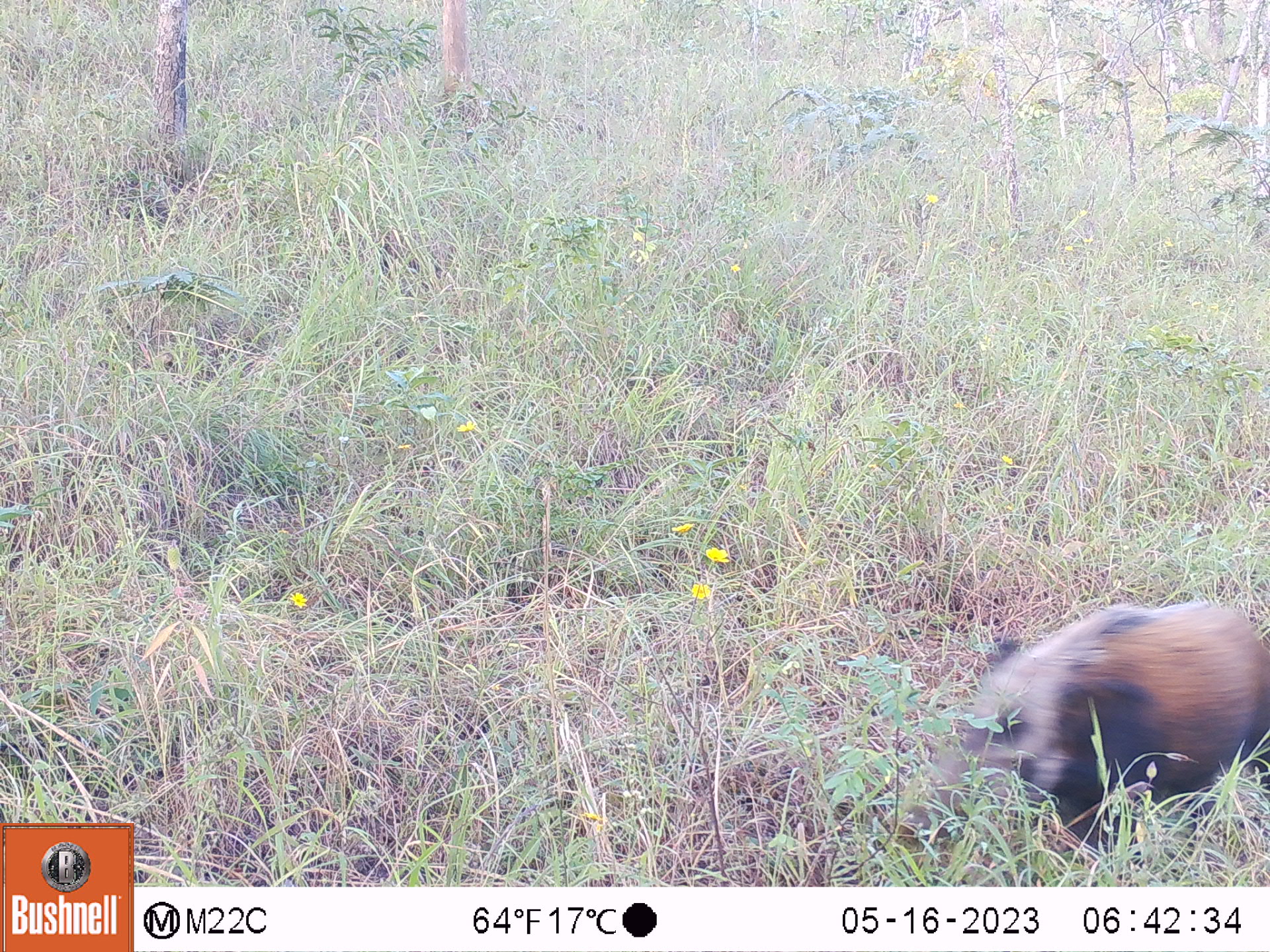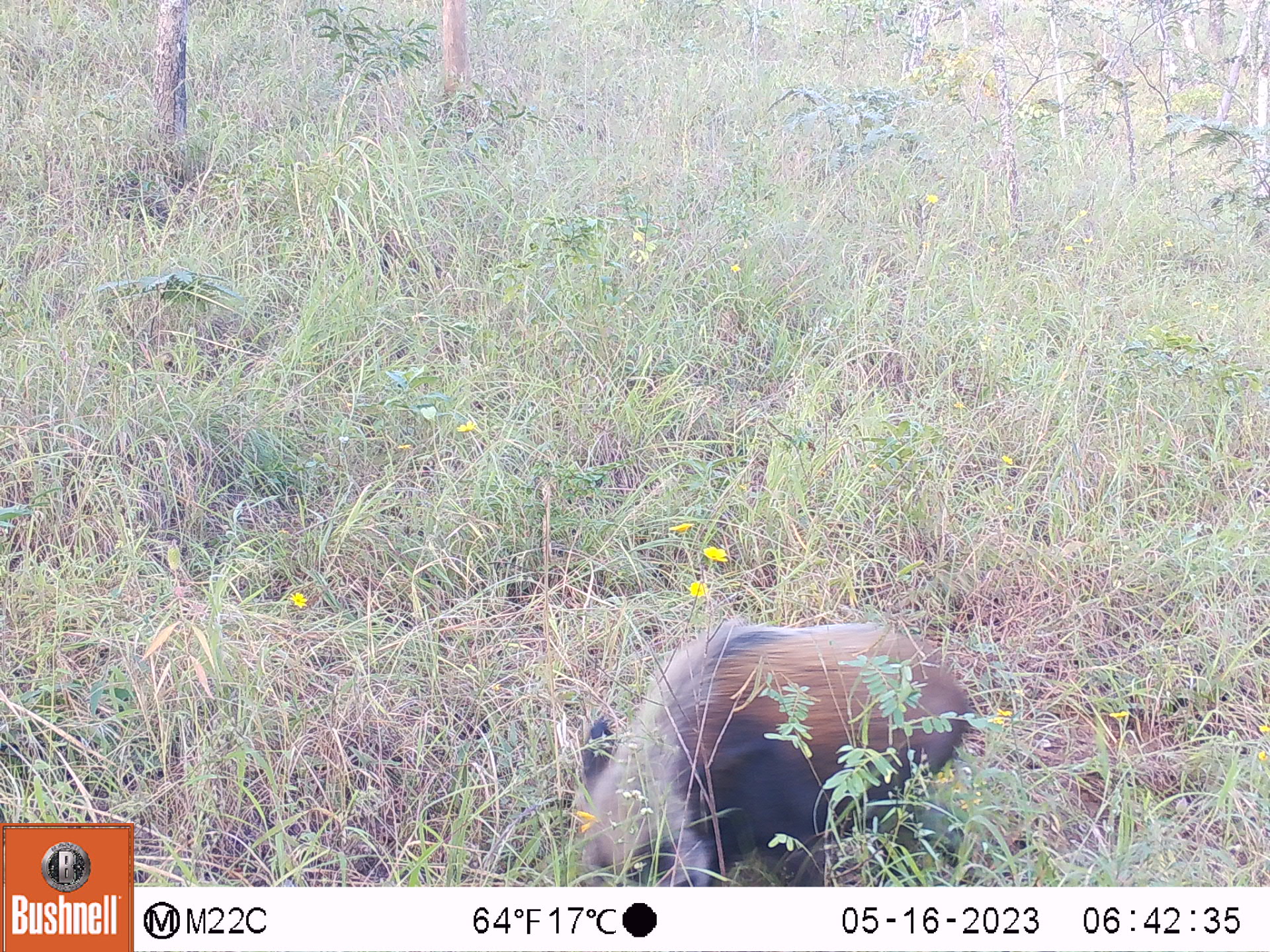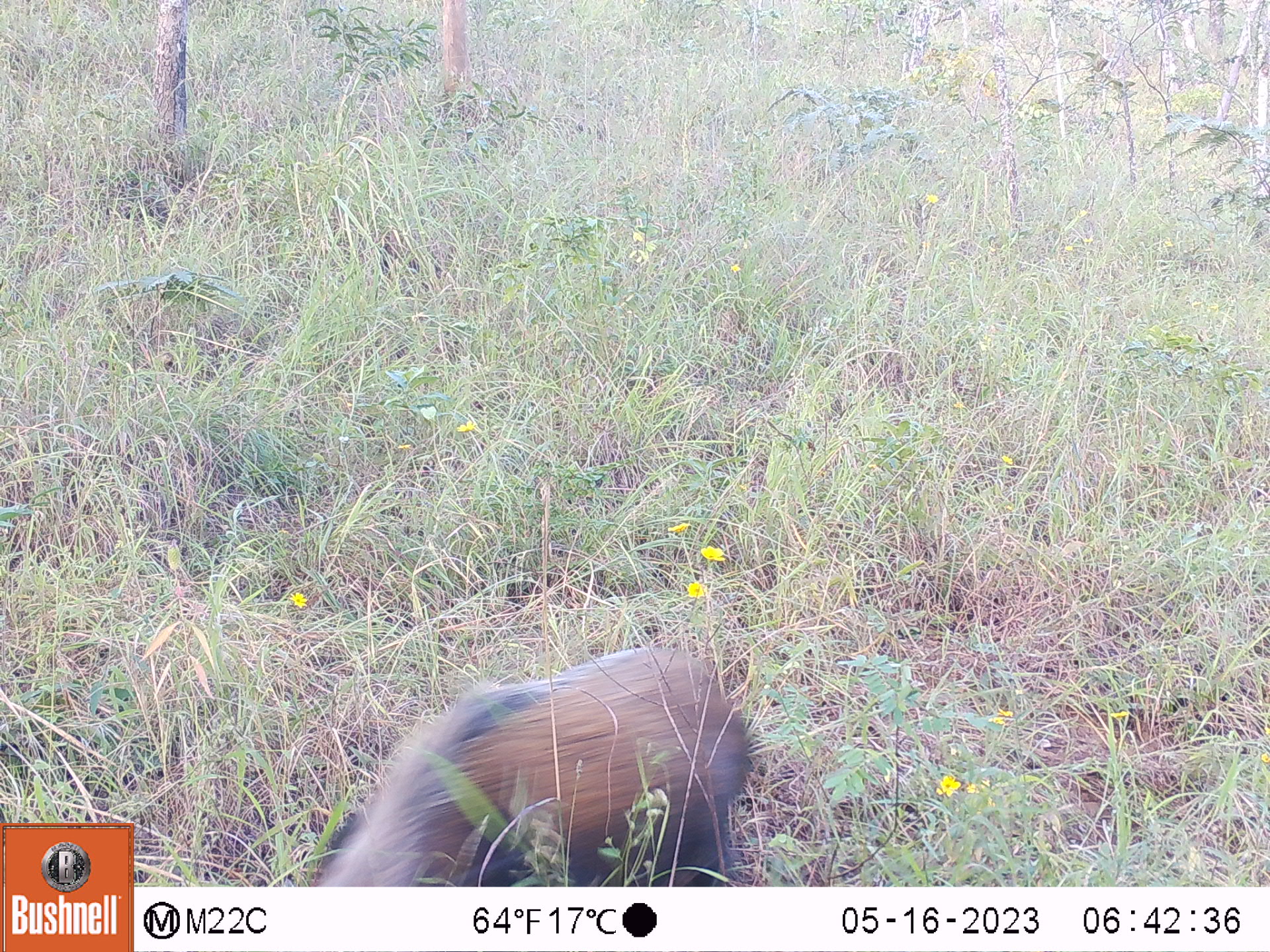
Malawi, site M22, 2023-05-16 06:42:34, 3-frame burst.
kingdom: Animalia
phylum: Chordata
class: Mammalia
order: Artiodactyla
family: Suidae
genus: Potamochoerus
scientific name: Potamochoerus larvatus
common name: bushpig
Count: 1.